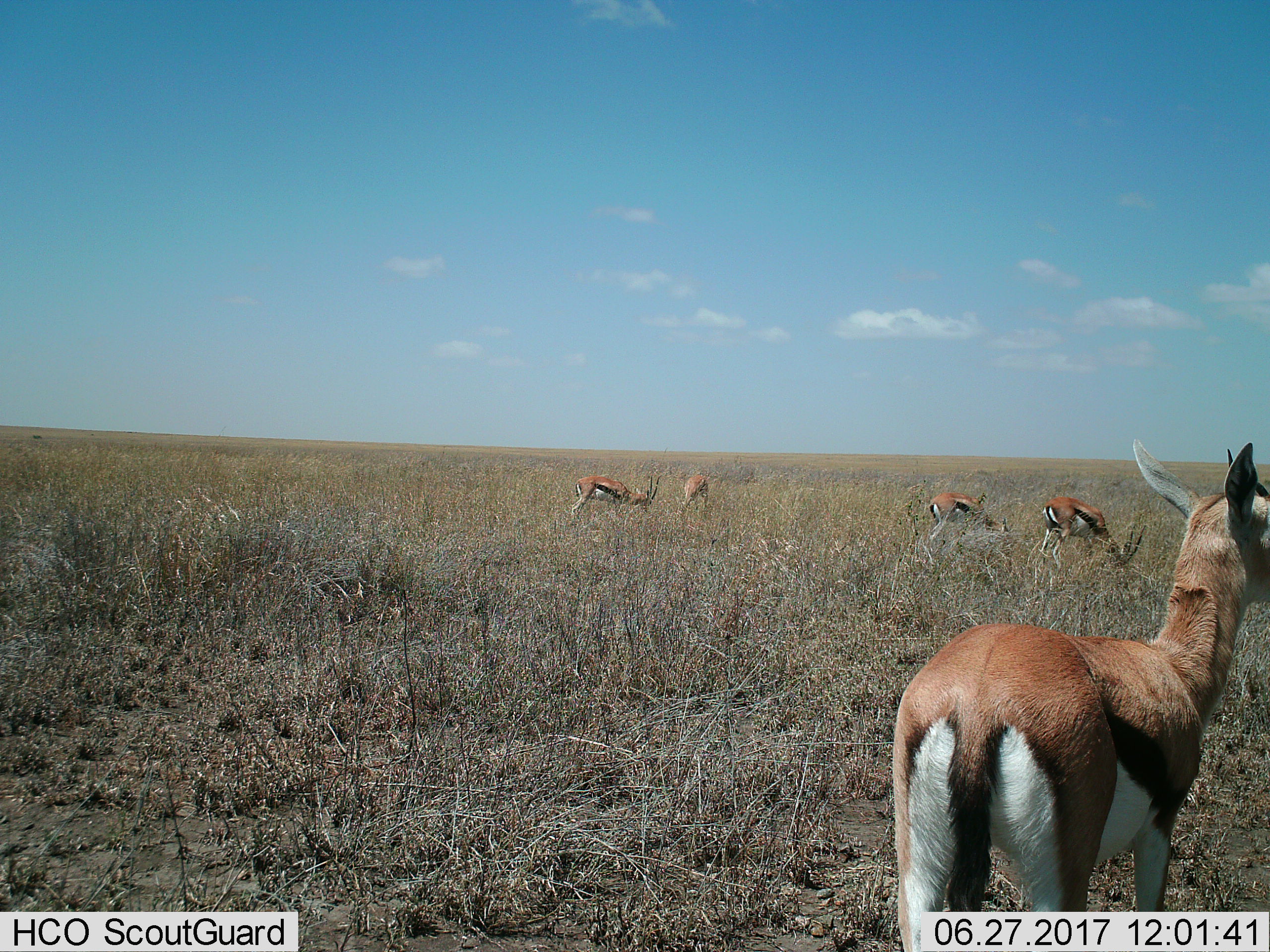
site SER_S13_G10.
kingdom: Animalia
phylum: Chordata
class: Mammalia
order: Artiodactyla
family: Bovidae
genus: Eudorcas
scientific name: Eudorcas thomsonii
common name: thomson's gazelle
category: gazellethomsons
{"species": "gazellethomsons (thomson's gazelle) (Eudorcas thomsonii)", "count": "5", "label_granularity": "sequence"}